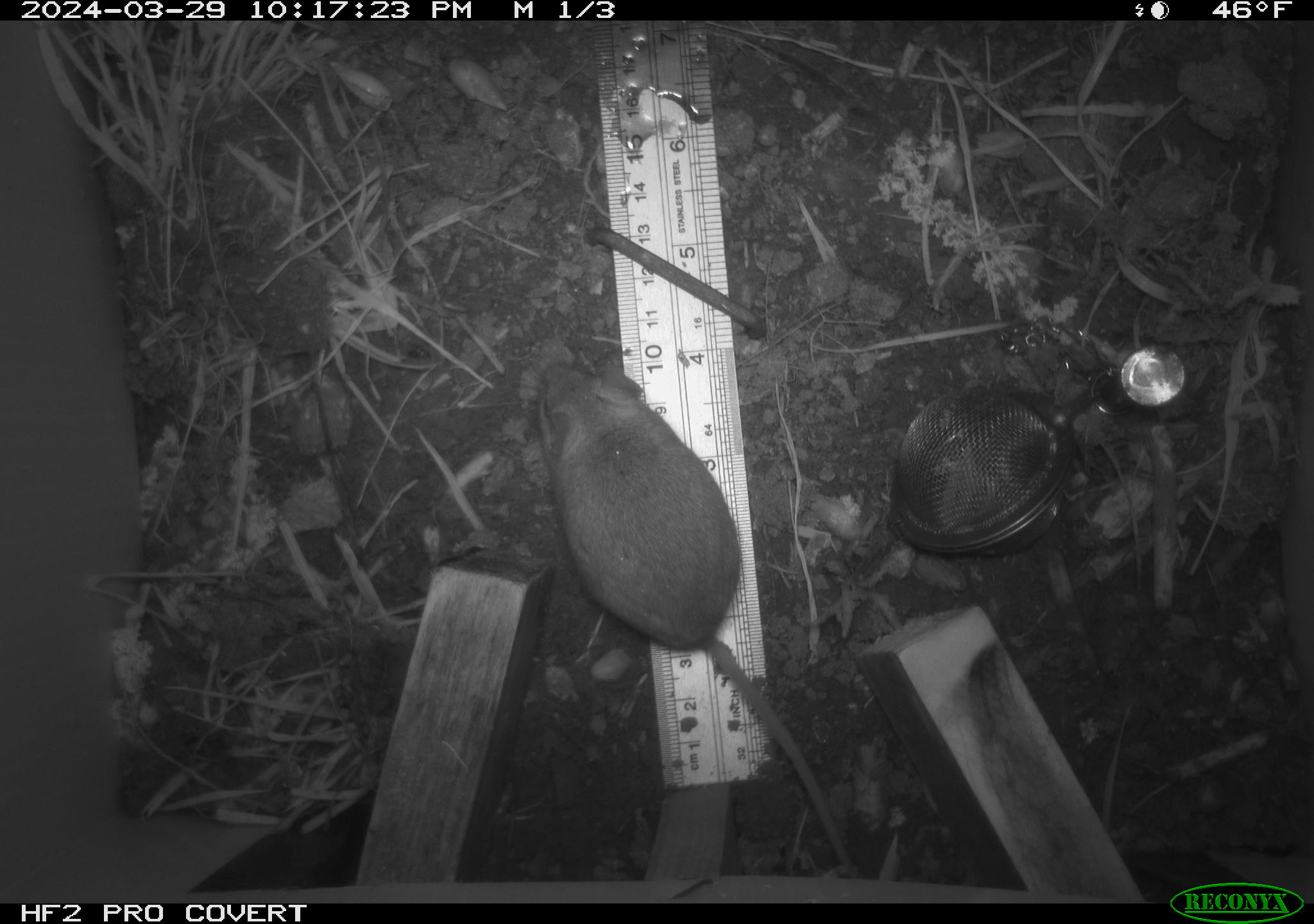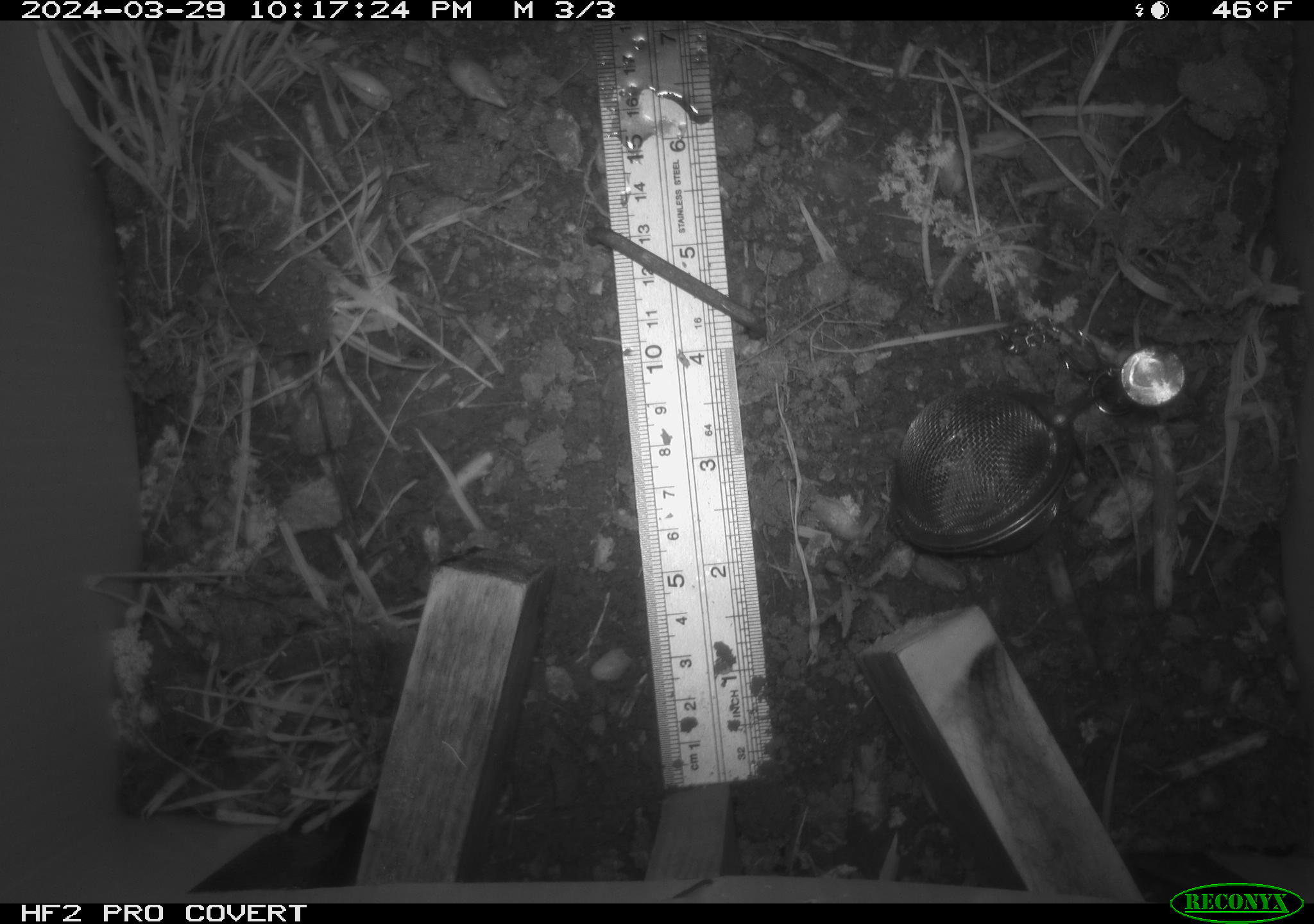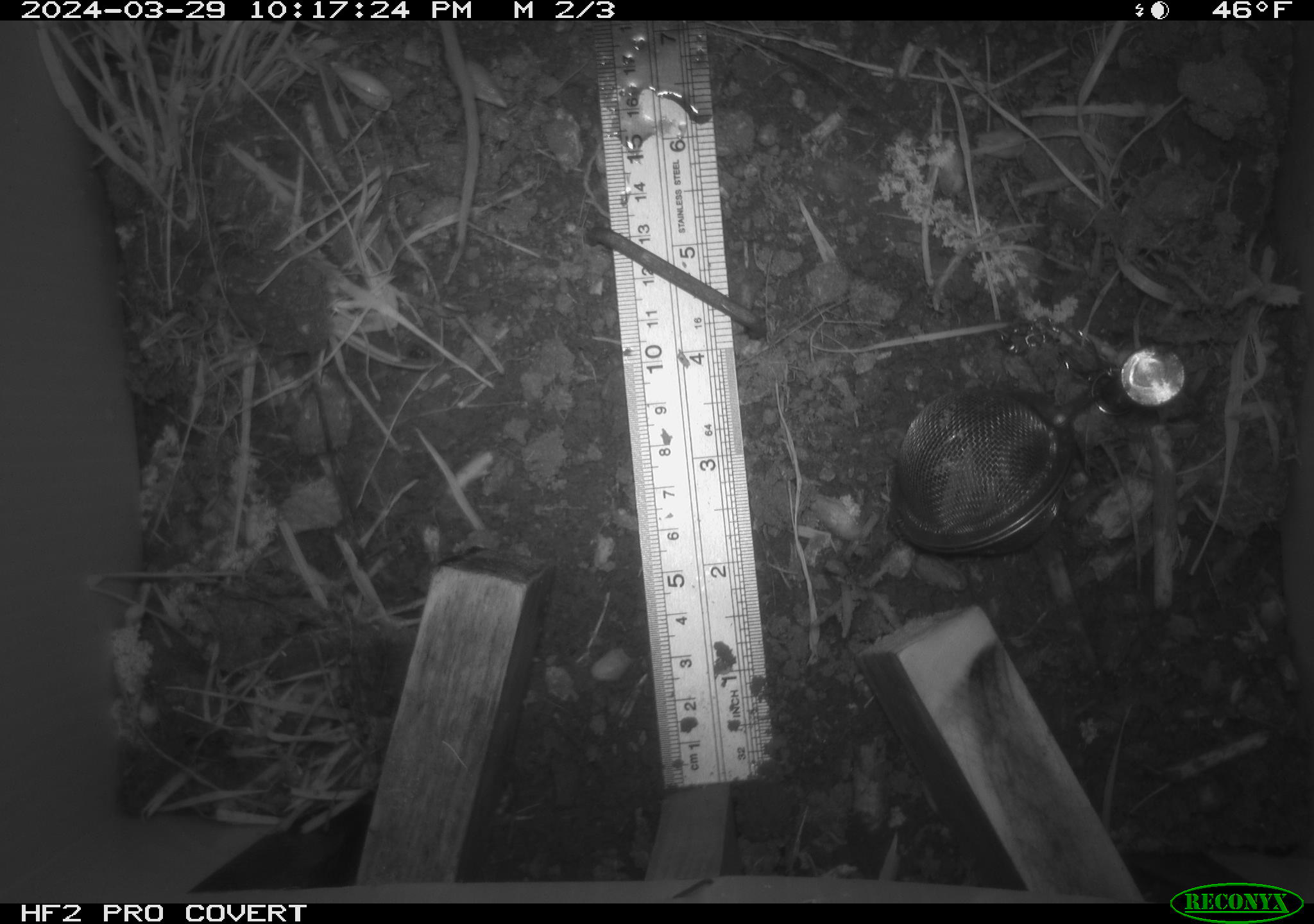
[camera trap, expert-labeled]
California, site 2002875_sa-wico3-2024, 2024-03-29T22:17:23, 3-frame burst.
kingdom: Animalia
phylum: Chordata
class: Mammalia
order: Rodentia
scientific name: Rodentia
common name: mouse species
Mouse species (Rodentia).